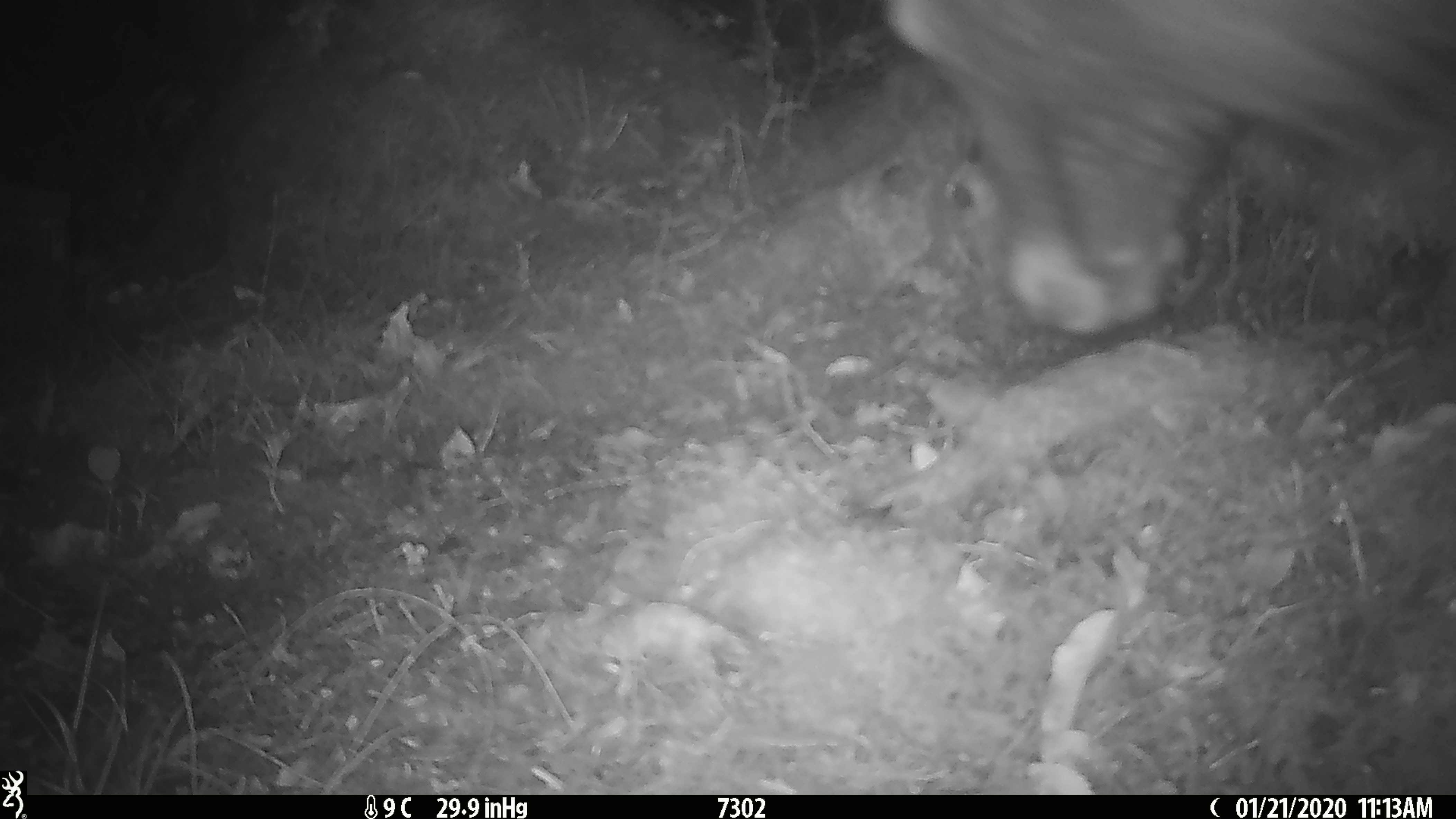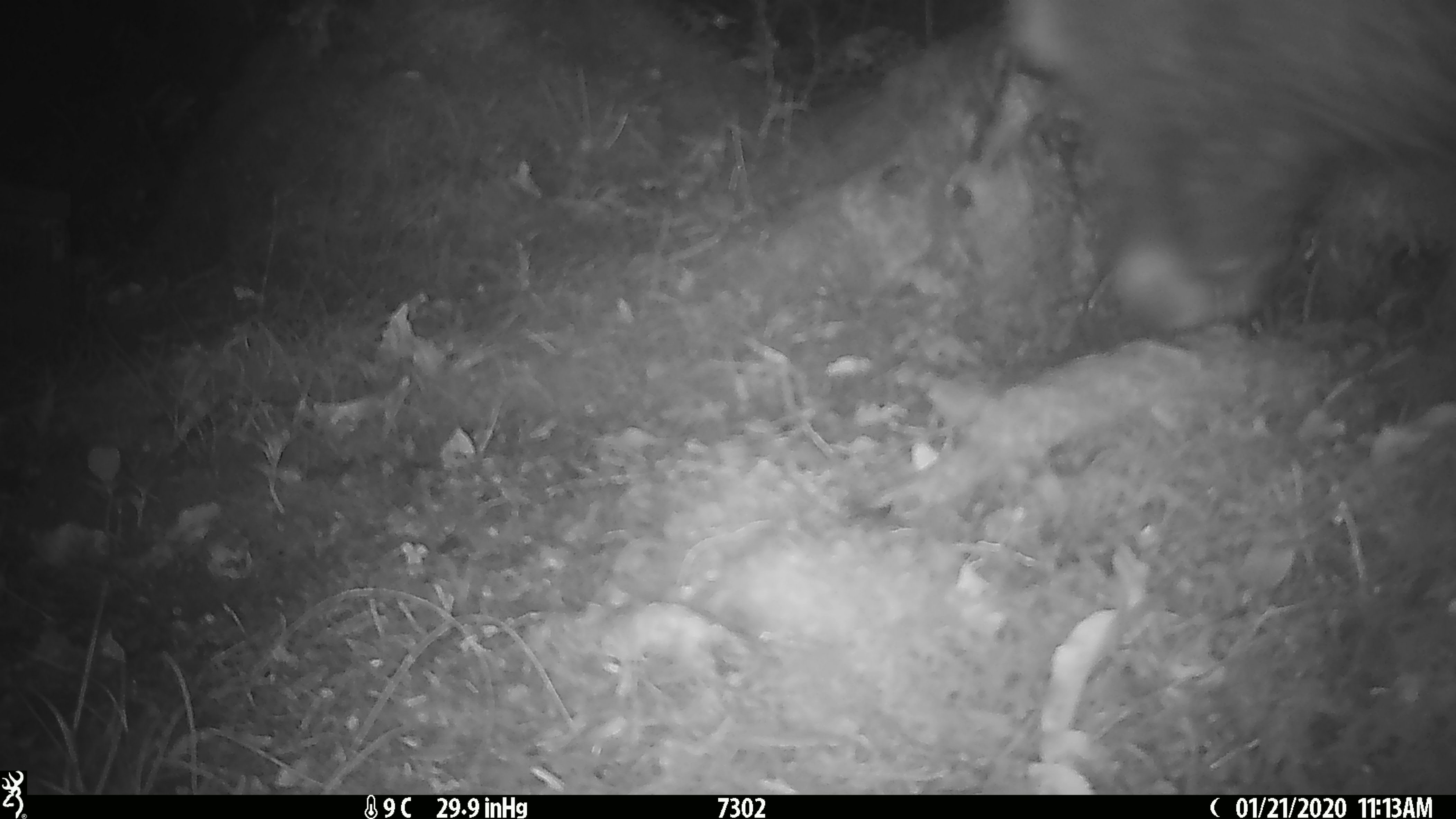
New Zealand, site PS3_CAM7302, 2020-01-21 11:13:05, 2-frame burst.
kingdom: Animalia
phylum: Chordata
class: Mammalia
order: Artiodactyla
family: Cervidae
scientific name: Cervidae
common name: deer